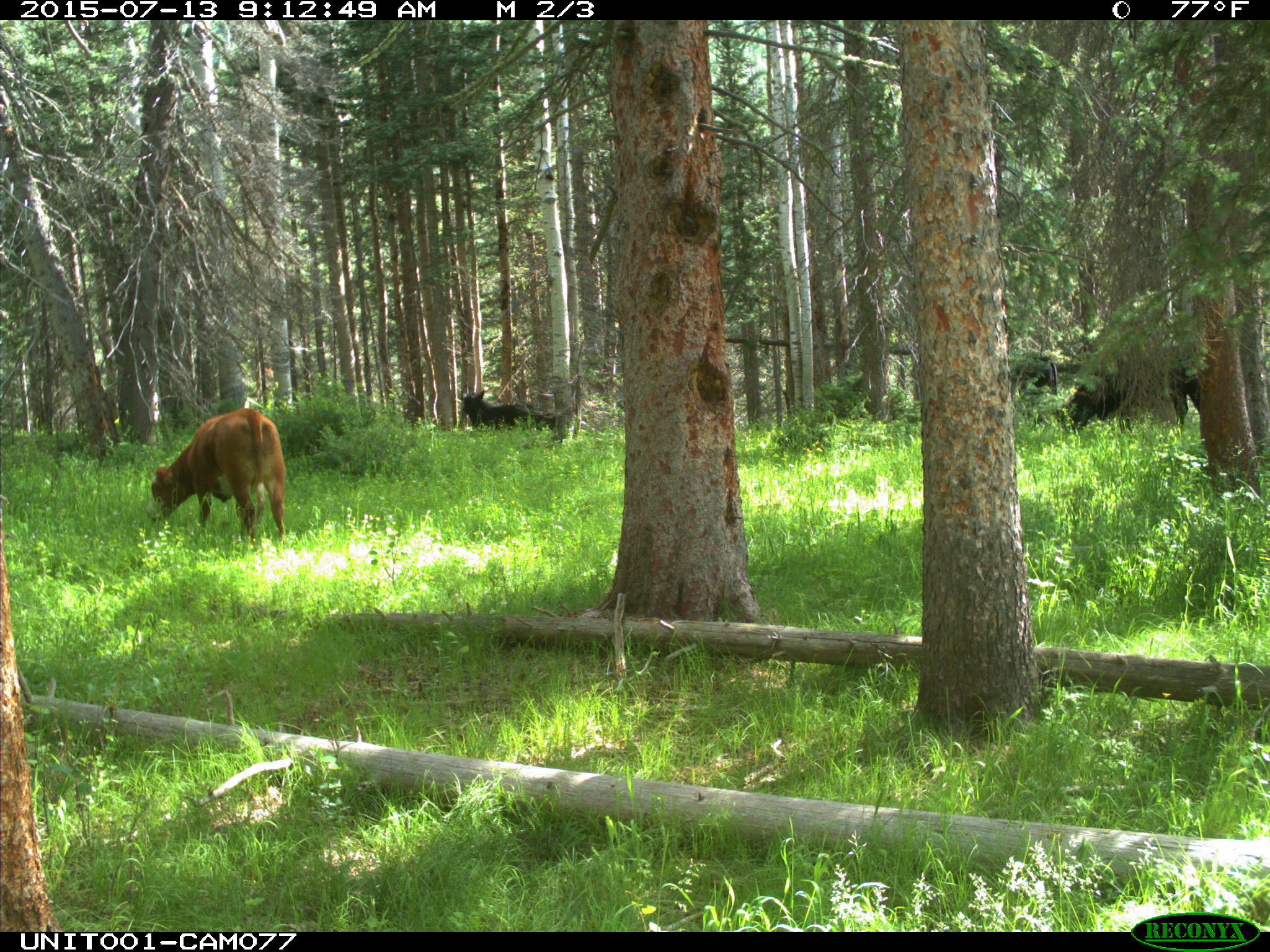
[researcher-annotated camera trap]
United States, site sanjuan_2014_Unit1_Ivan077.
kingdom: Animalia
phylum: Chordata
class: Mammalia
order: Artiodactyla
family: Bovidae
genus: Bos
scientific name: Bos taurus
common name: domestic cow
Bos taurus (domestic cow).